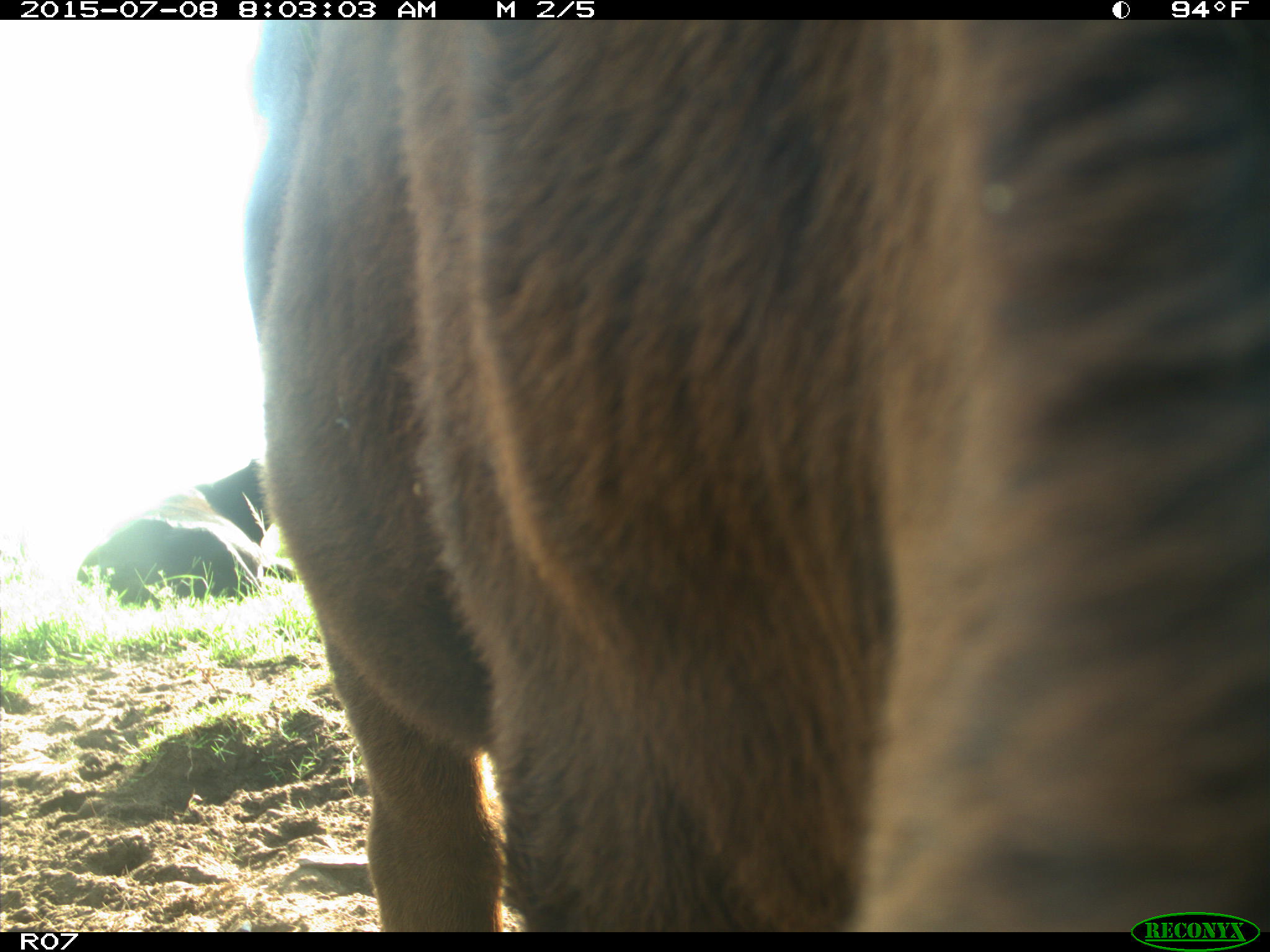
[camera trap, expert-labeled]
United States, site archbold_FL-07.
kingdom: Animalia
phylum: Chordata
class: Mammalia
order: Artiodactyla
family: Bovidae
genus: Bos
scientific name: Bos taurus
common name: domestic cow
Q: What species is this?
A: Bos taurus (domestic cow).